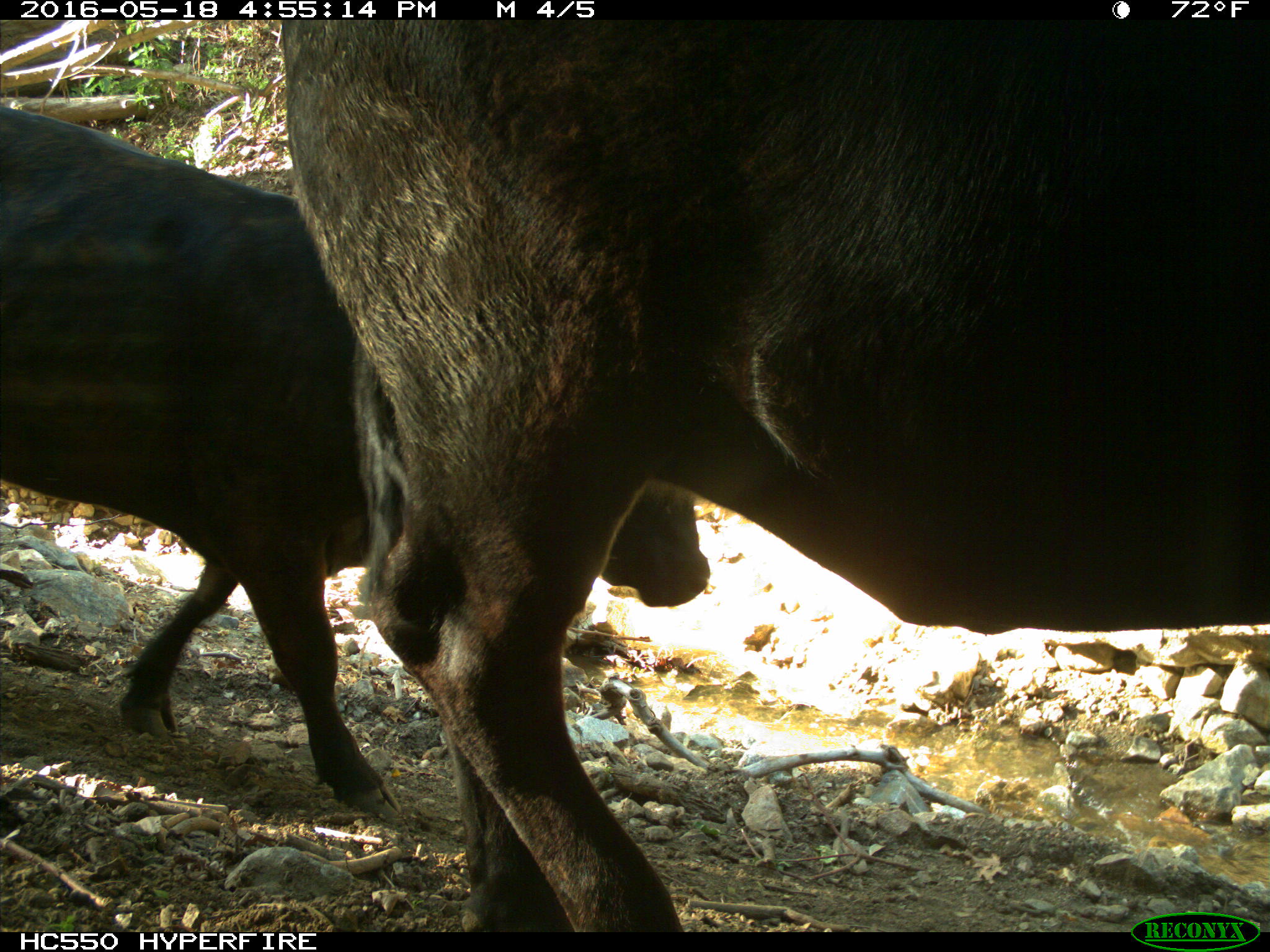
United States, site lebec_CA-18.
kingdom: Animalia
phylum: Chordata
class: Mammalia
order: Artiodactyla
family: Bovidae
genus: Bos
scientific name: Bos taurus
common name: domestic cow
Bos taurus (domestic cow).